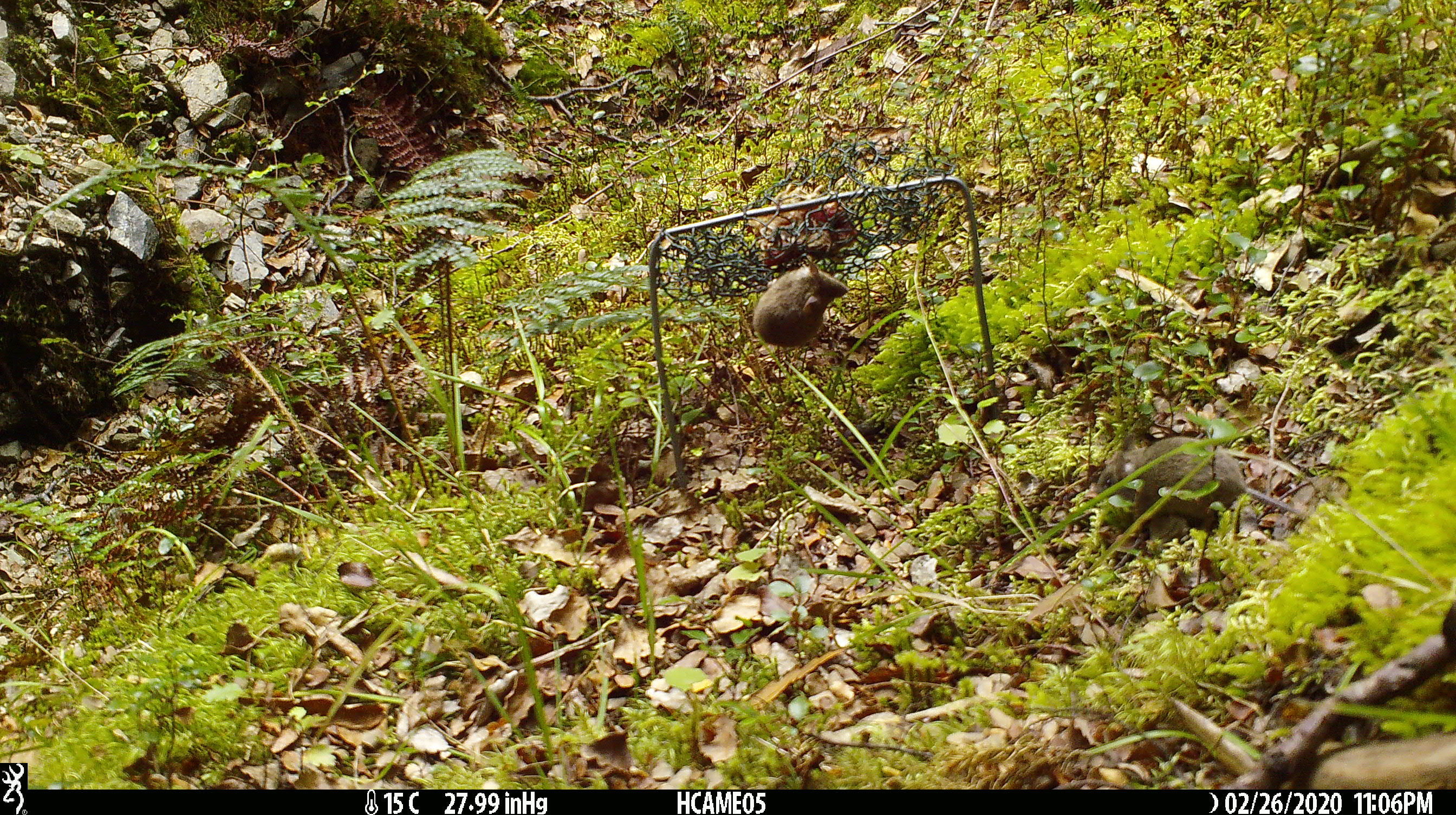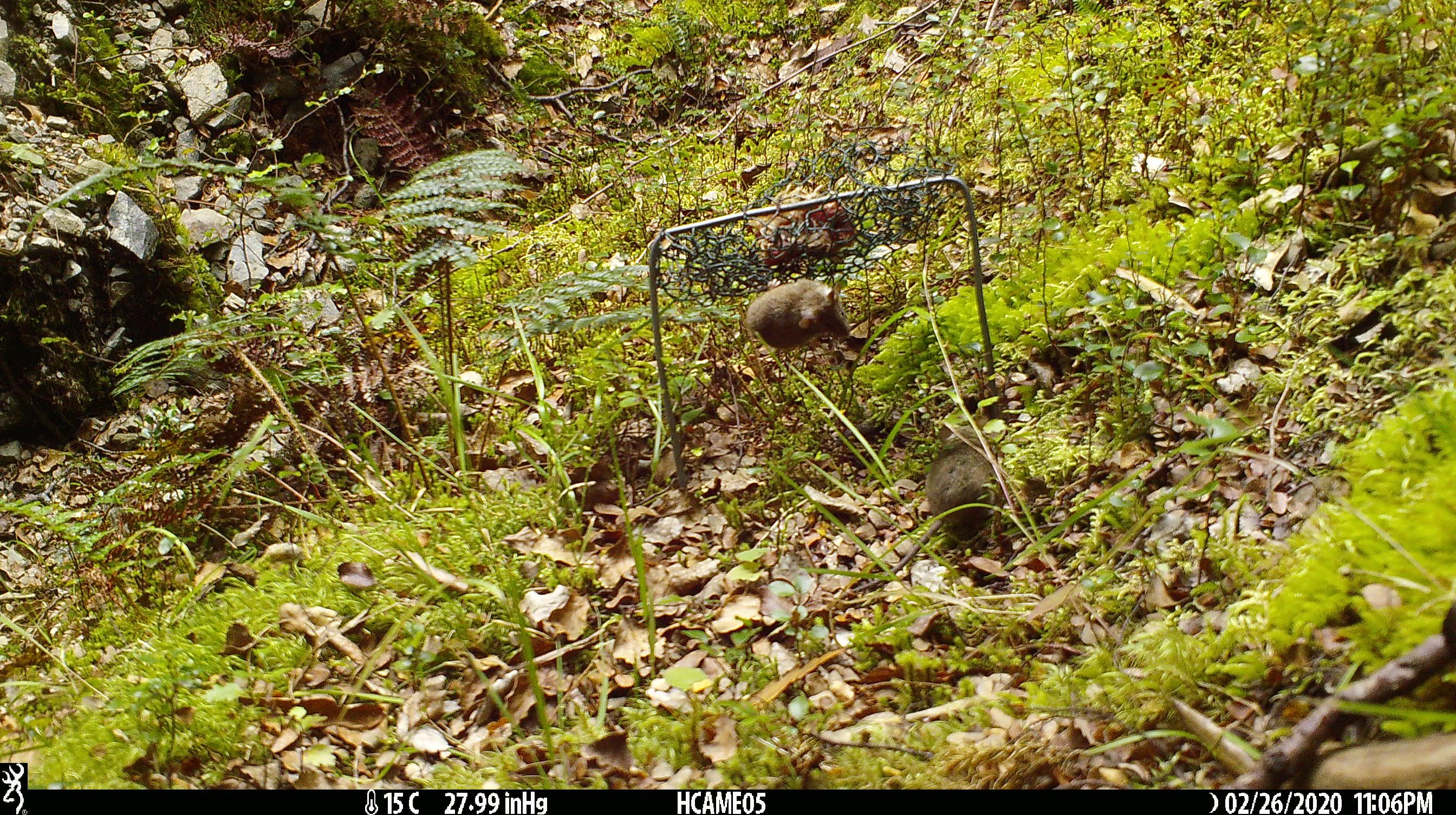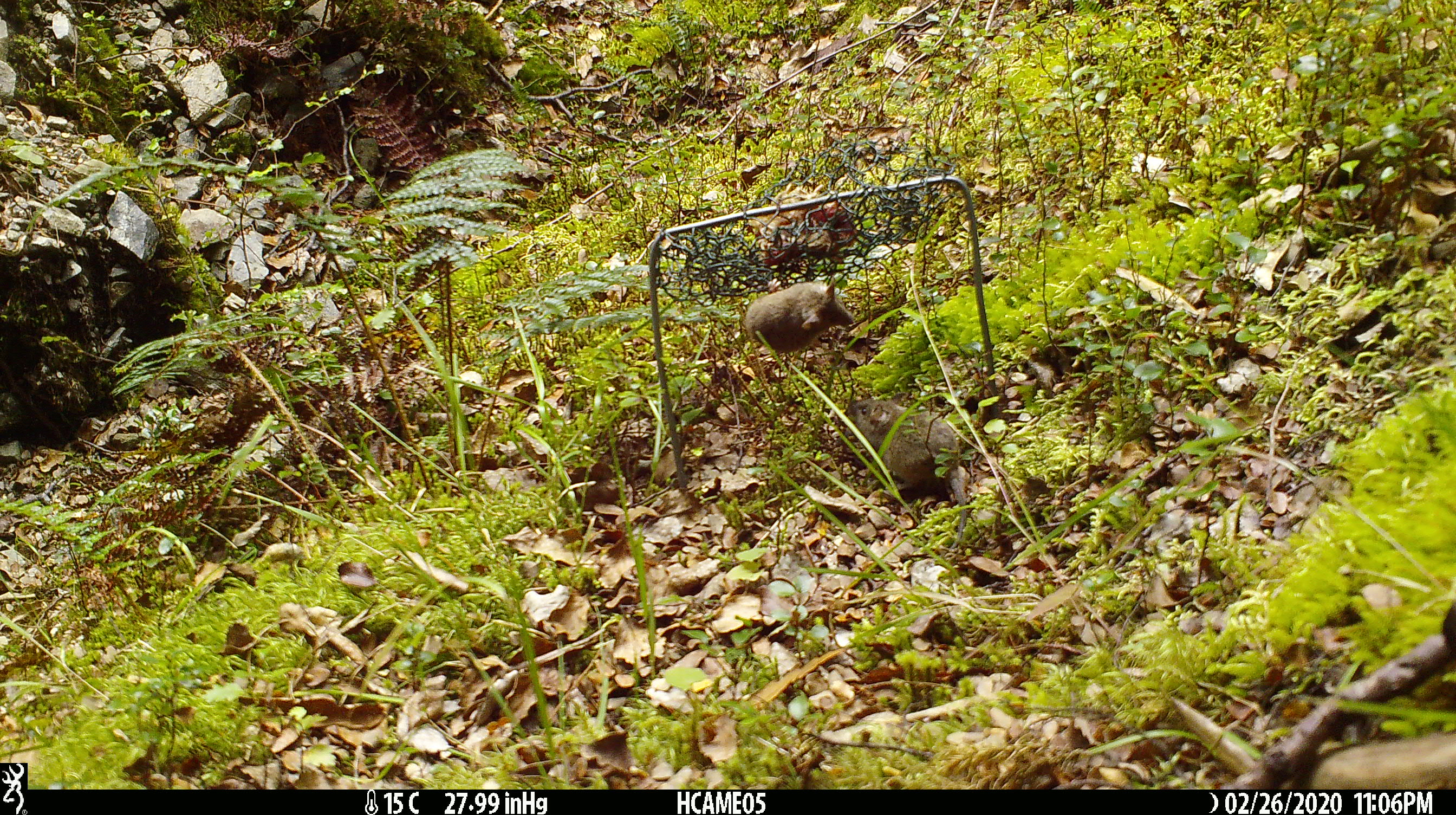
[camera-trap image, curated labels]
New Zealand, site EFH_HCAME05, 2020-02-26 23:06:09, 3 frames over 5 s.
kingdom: Animalia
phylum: Chordata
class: Mammalia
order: Rodentia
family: Muridae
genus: Mus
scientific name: Mus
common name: mouse